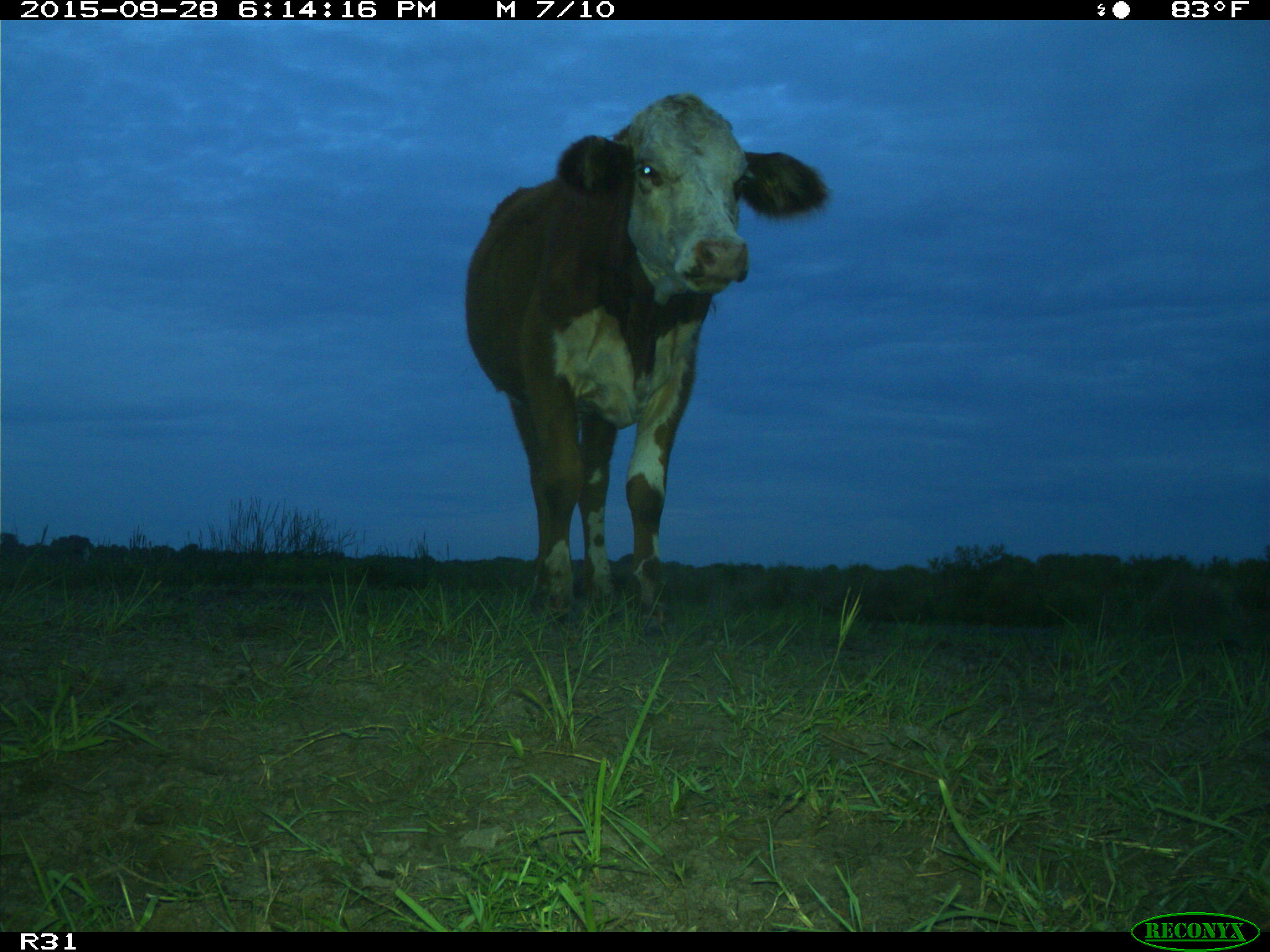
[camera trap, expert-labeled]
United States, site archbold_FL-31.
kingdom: Animalia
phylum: Chordata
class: Mammalia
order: Artiodactyla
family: Bovidae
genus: Bos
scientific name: Bos taurus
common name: domestic cow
Bos taurus (domestic cow).